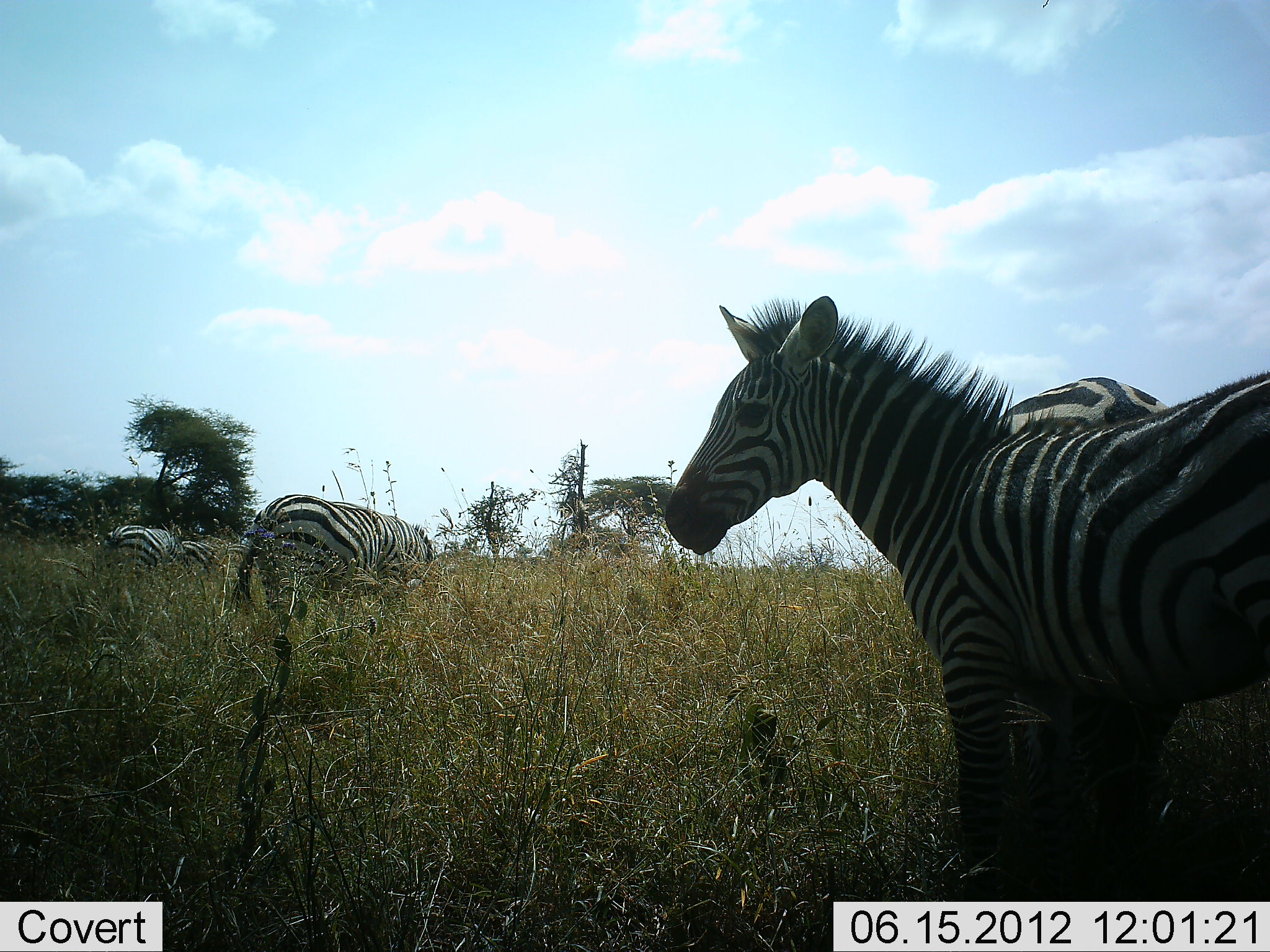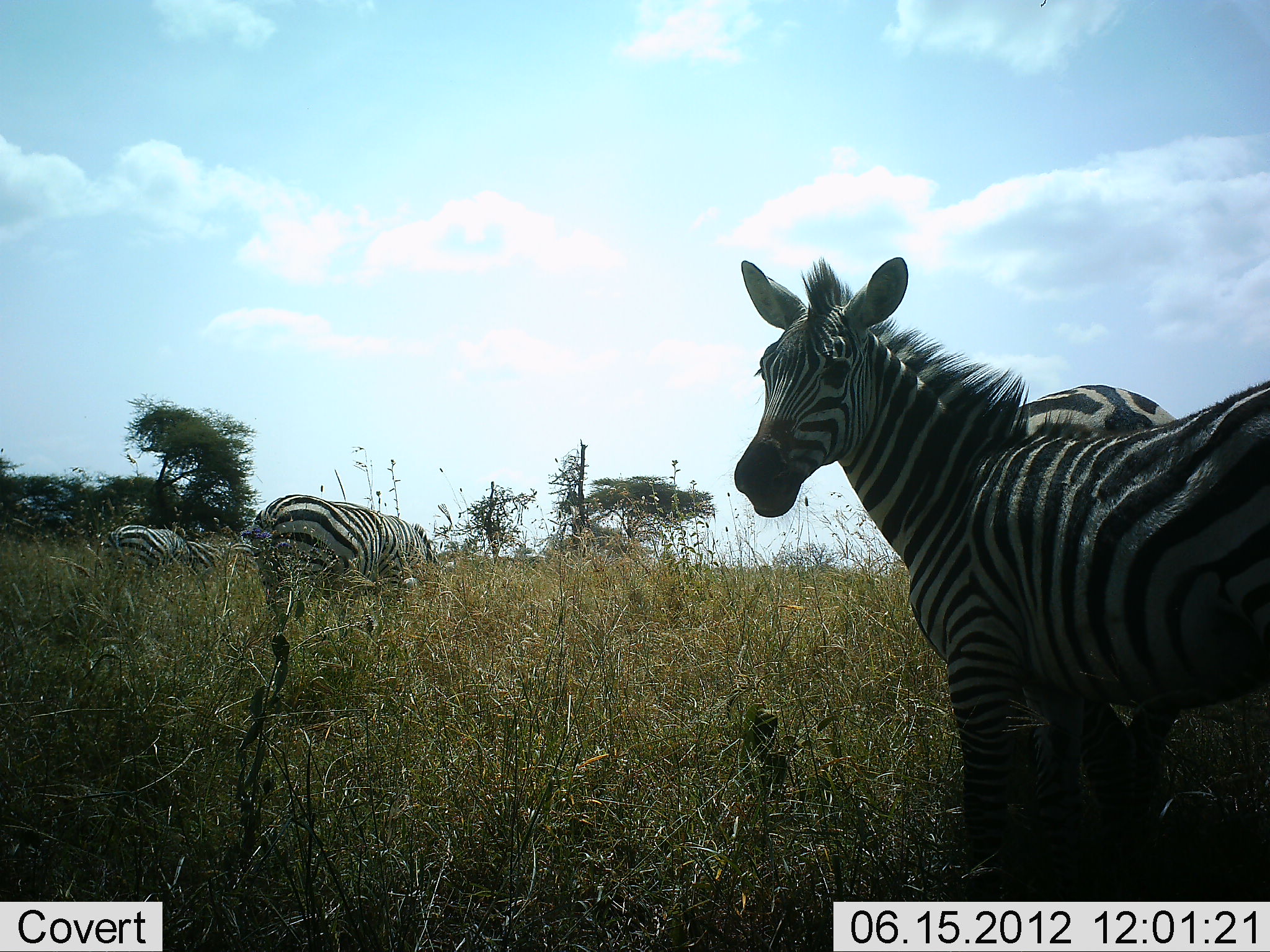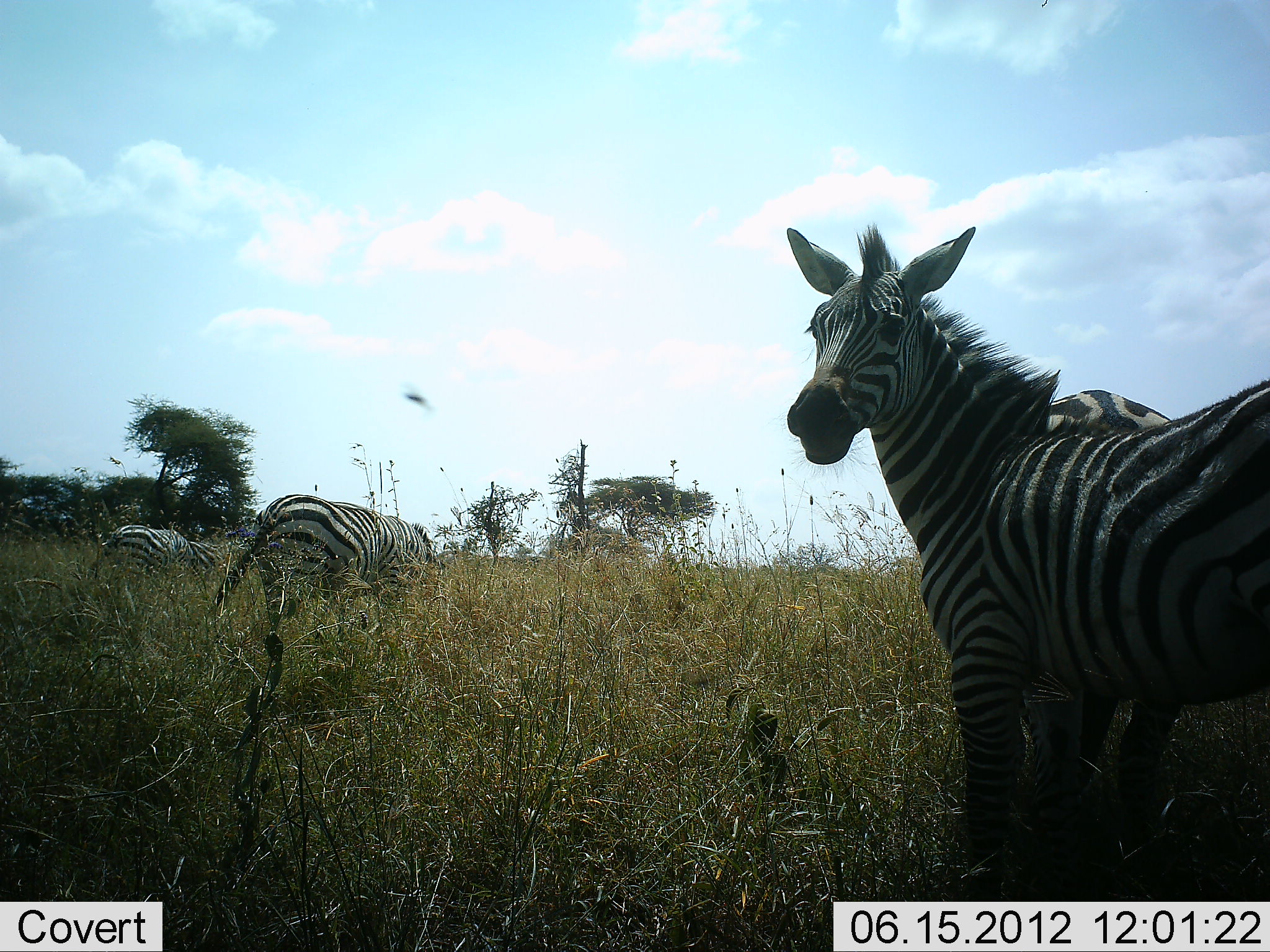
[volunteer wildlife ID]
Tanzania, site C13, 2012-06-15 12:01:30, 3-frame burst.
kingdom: Animalia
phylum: Chordata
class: Mammalia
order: Perissodactyla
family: Equidae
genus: Equus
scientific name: Equus quagga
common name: plains zebra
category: zebra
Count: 5.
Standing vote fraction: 80%.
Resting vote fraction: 10%.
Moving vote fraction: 0%.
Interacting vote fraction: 0%.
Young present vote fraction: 30%.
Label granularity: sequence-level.